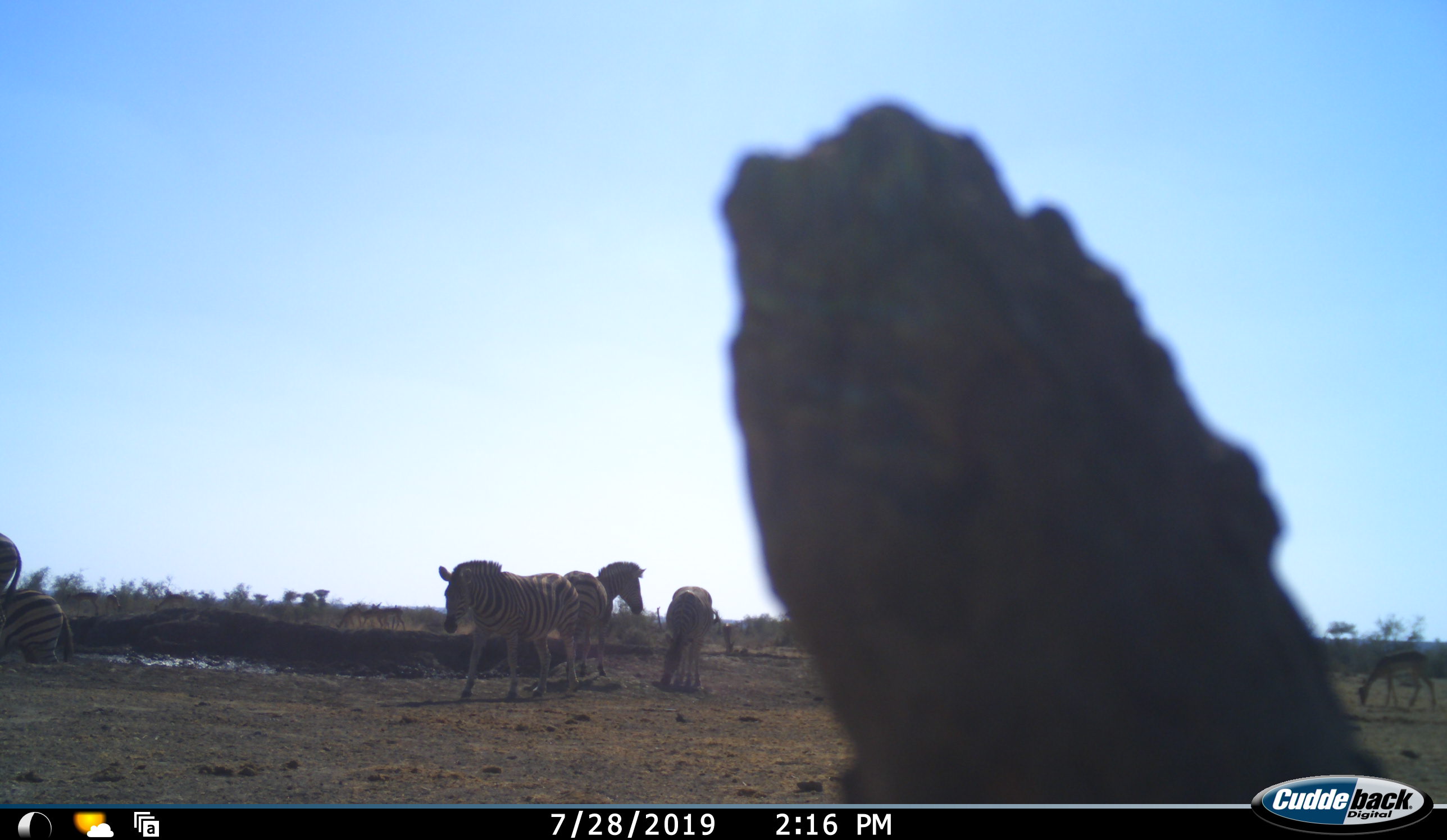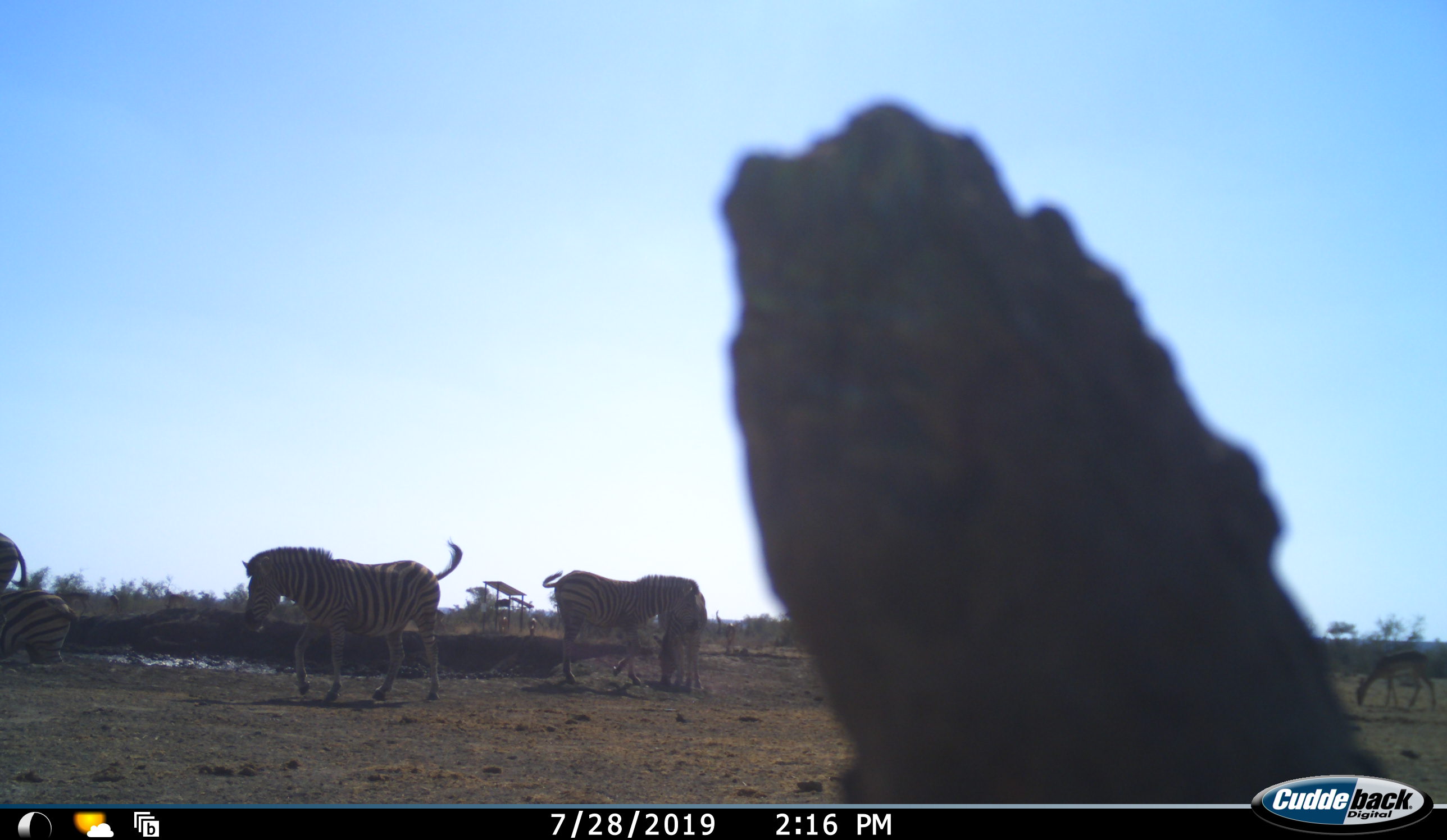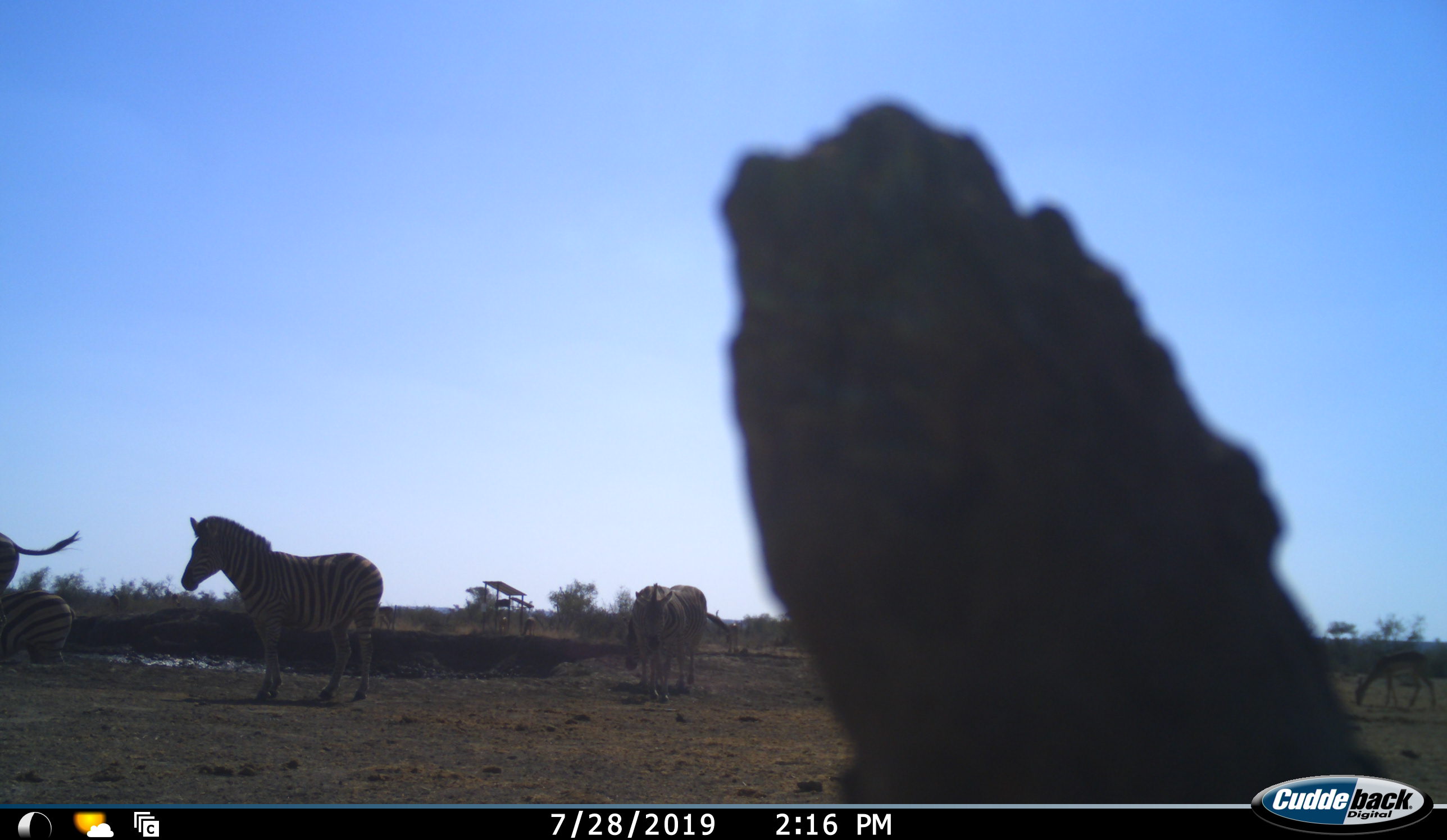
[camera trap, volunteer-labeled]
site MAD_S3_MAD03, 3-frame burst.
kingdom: Animalia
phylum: Chordata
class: Mammalia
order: Perissodactyla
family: Equidae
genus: Equus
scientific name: Equus quagga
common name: plains zebra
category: zebraplains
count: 5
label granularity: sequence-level